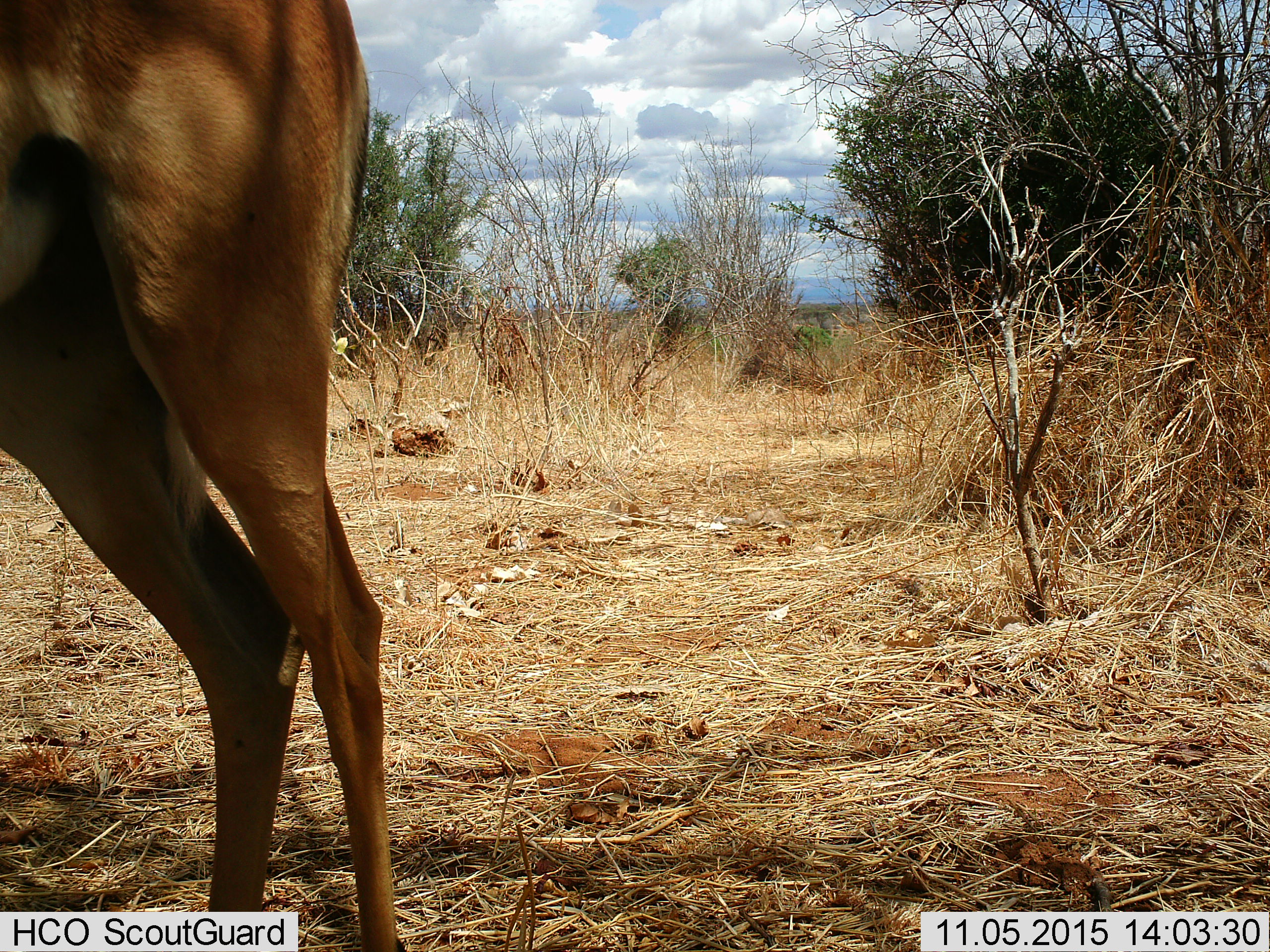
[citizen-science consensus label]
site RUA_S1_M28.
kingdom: Animalia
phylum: Chordata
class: Mammalia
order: Artiodactyla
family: Bovidae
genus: Aepyceros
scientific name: Aepyceros melampus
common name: impala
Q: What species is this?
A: Impala (Aepyceros melampus).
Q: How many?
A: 1.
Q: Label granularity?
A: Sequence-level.